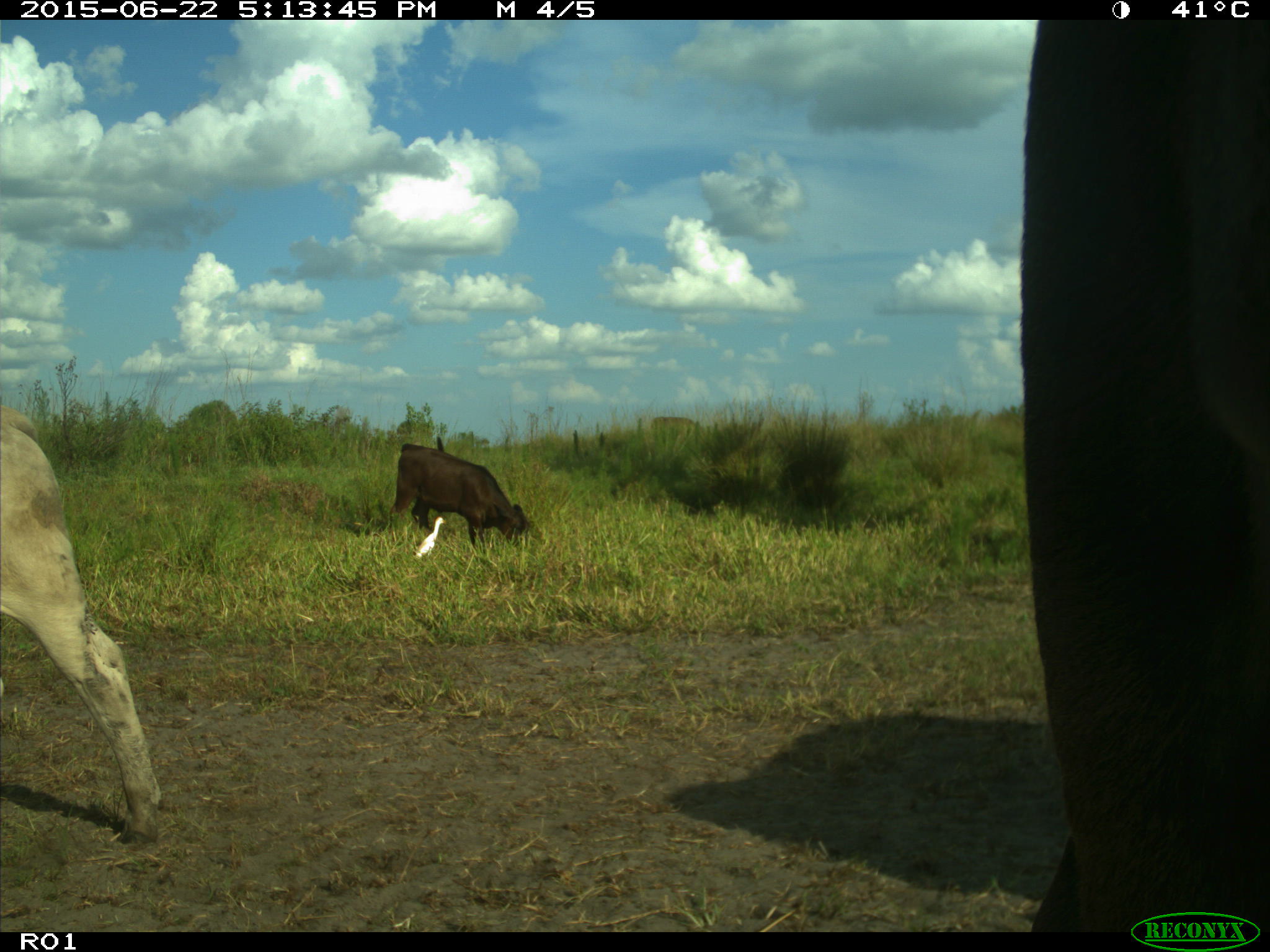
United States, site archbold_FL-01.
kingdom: Animalia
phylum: Chordata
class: Mammalia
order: Artiodactyla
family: Bovidae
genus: Bos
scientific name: Bos taurus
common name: domestic cow